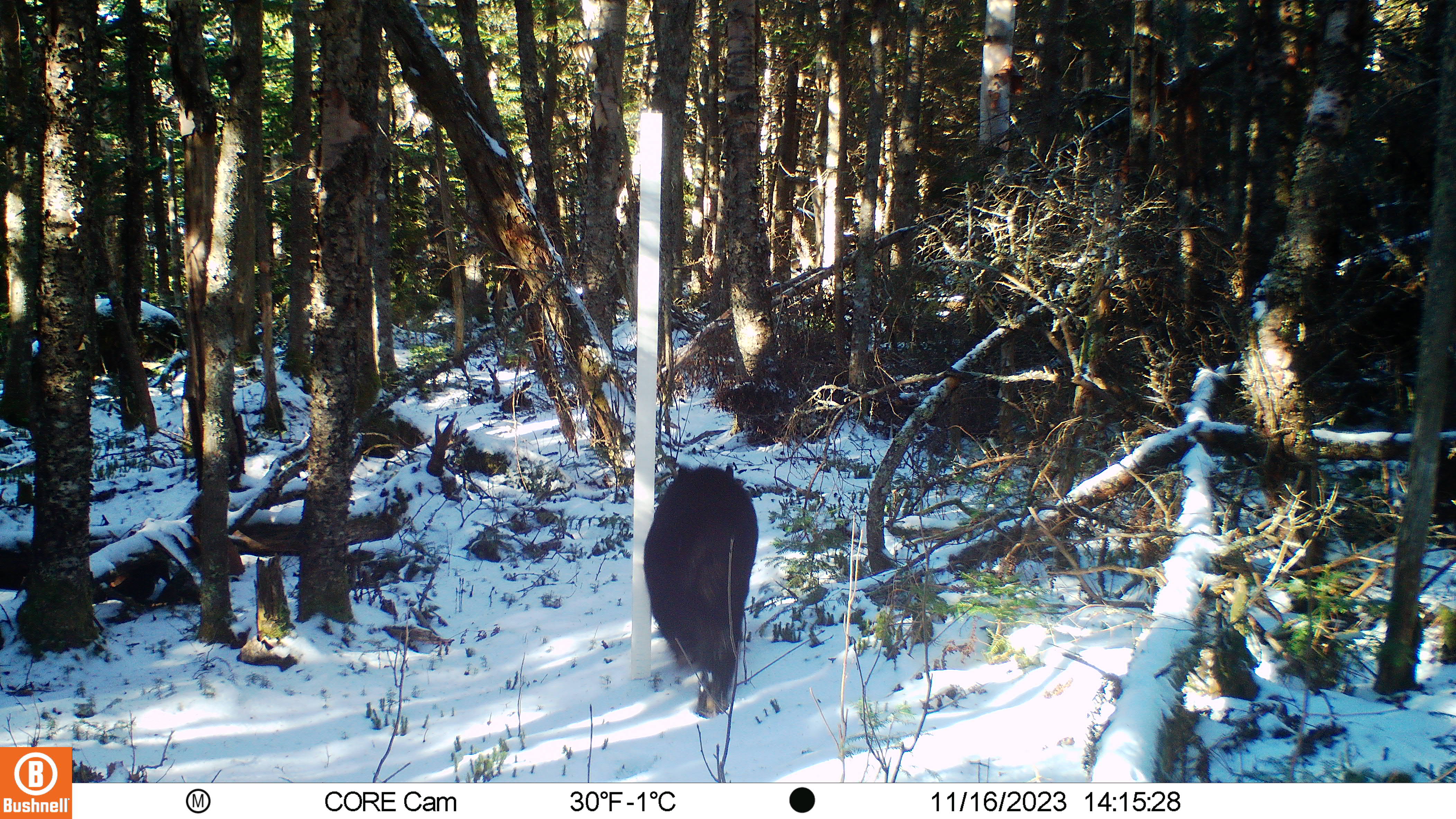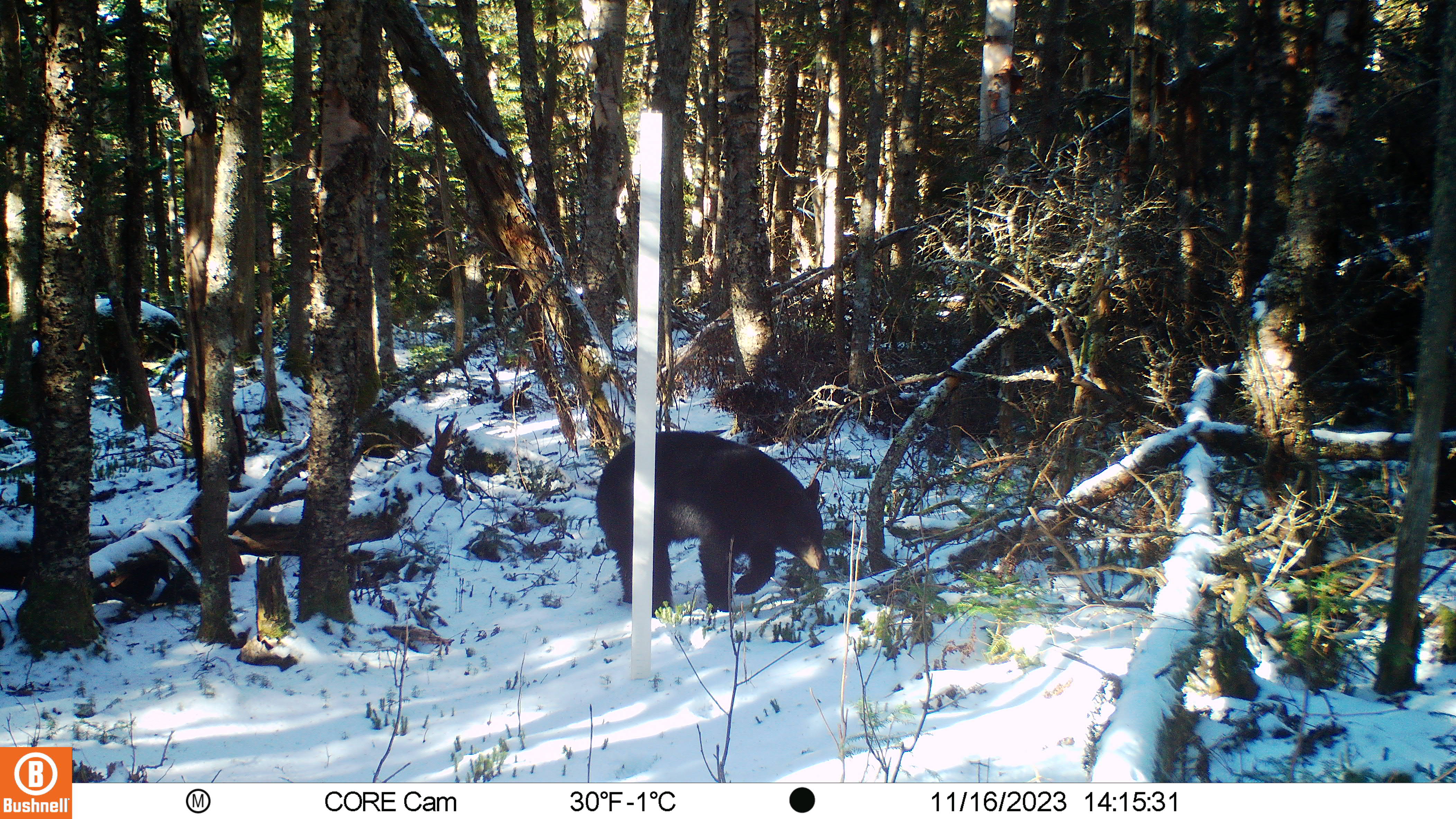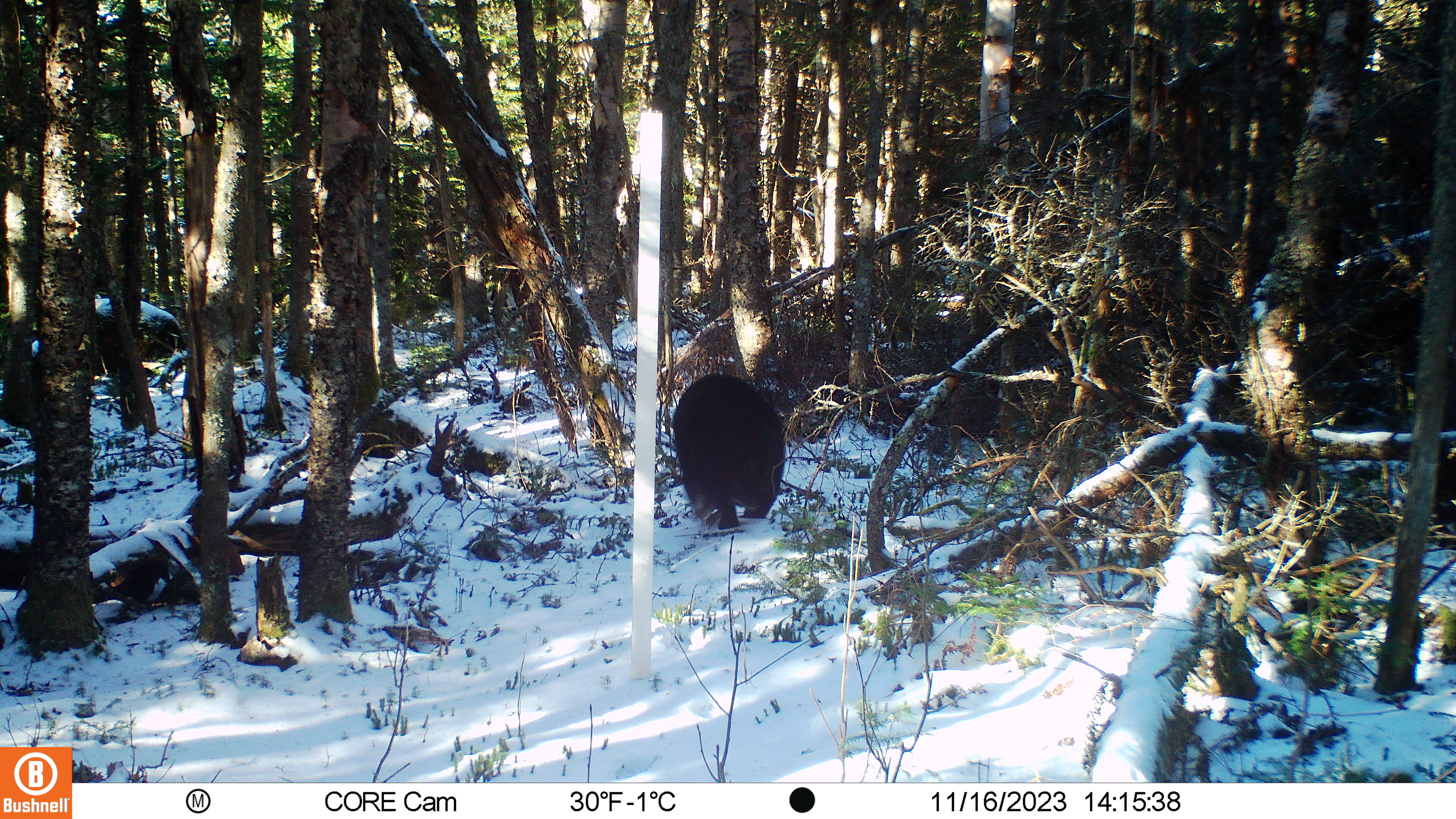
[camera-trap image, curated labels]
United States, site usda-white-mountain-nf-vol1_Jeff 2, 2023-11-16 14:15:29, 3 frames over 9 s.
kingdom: Animalia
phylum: Chordata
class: Mammalia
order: Carnivora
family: Ursidae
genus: Ursus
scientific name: Ursus americanus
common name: black bear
Black bear (Ursus americanus).